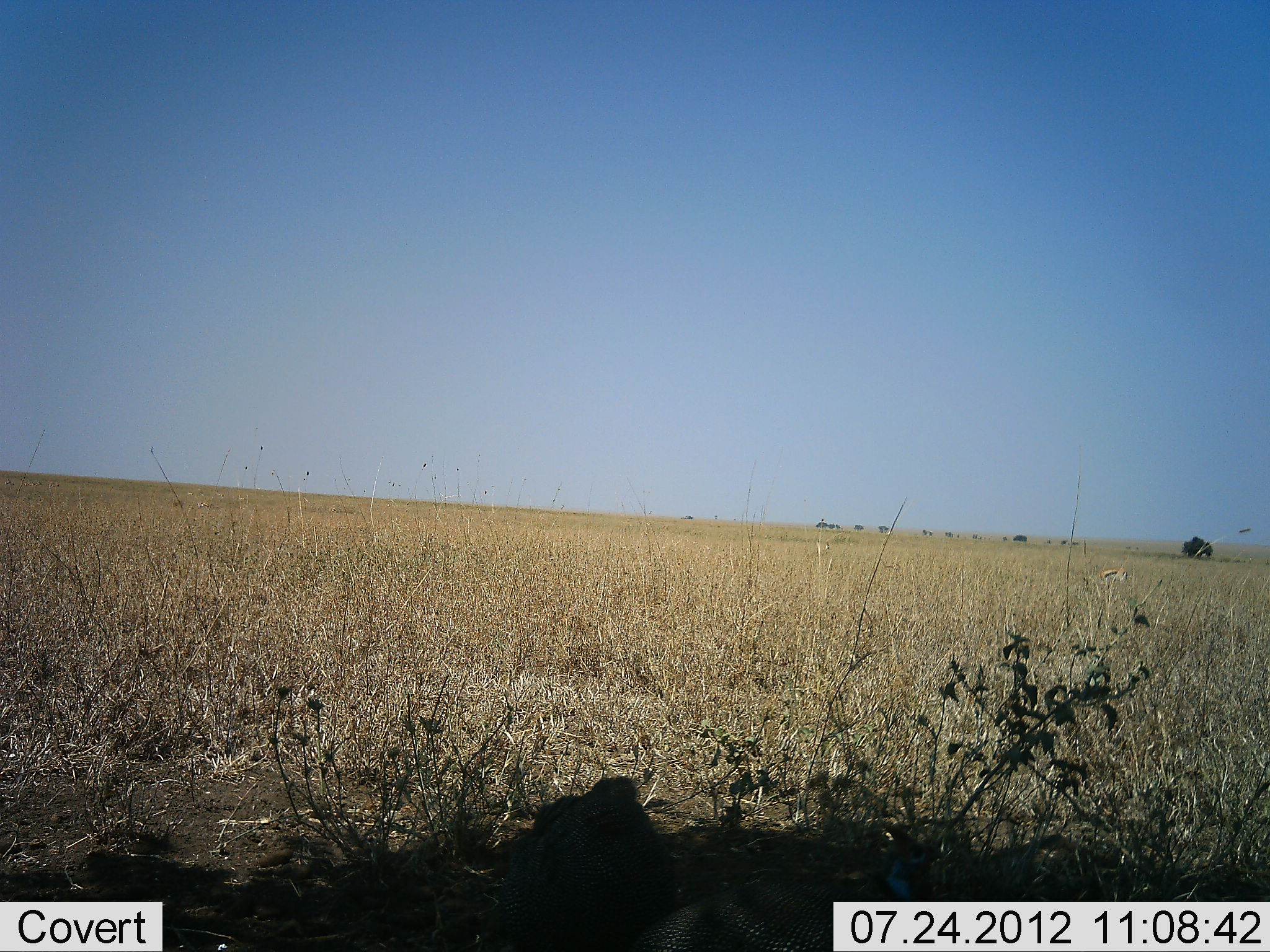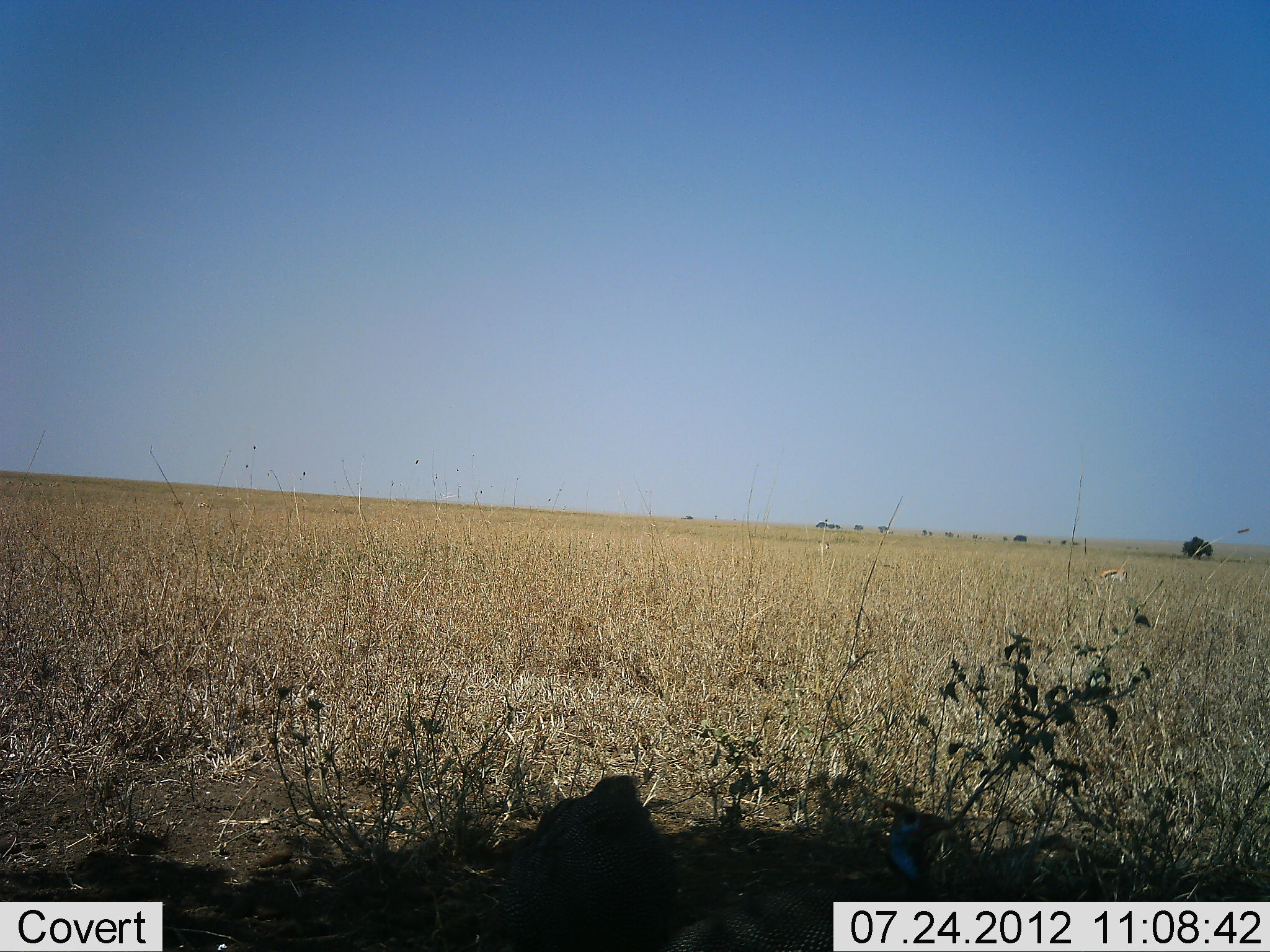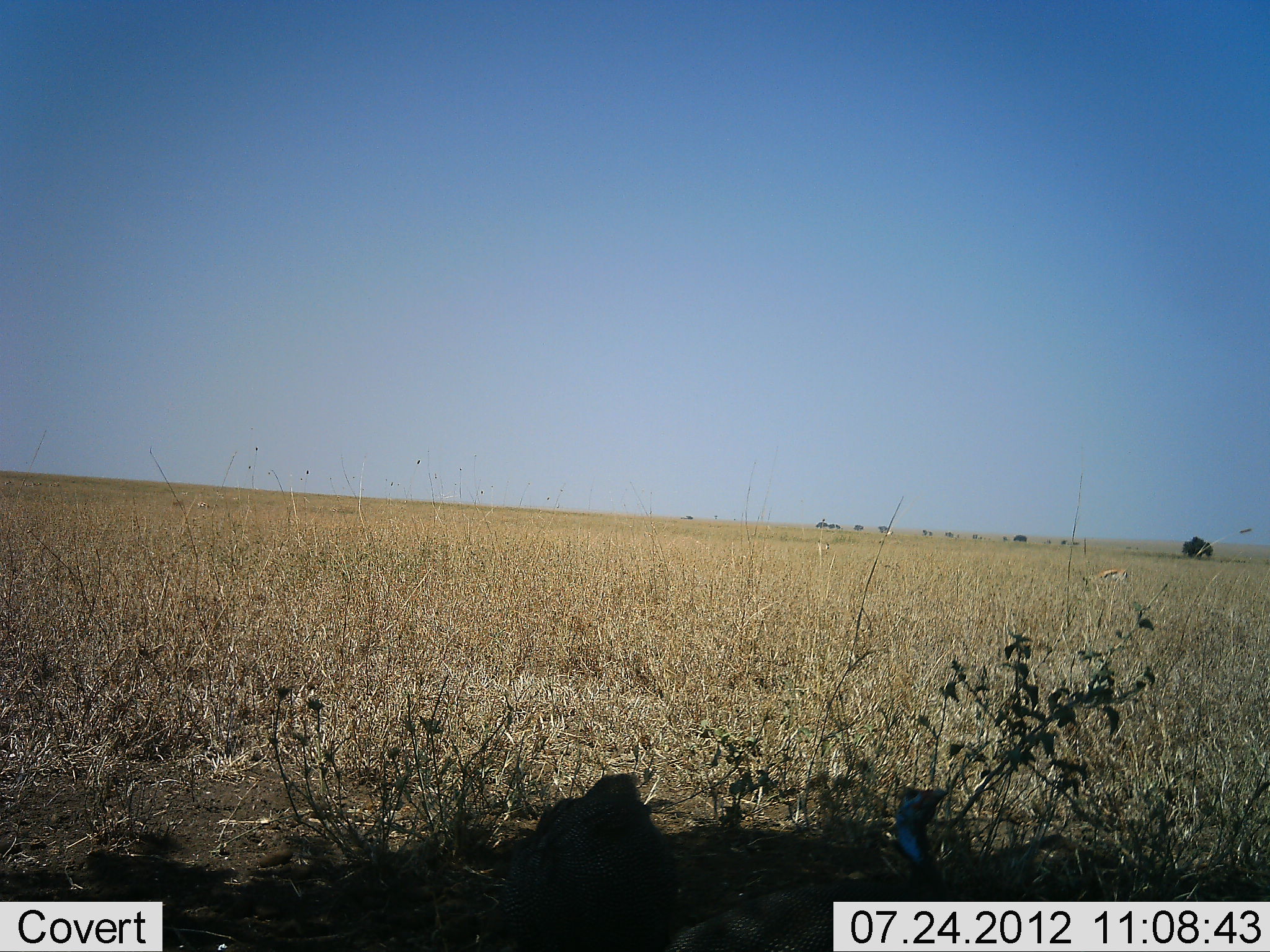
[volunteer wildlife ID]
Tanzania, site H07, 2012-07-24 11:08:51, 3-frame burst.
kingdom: Animalia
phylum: Chordata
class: Aves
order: Galliformes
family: Numididae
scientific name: Numididae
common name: guinea fowl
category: guineafowl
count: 2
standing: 64%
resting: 9%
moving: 9%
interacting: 0%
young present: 0%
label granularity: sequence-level